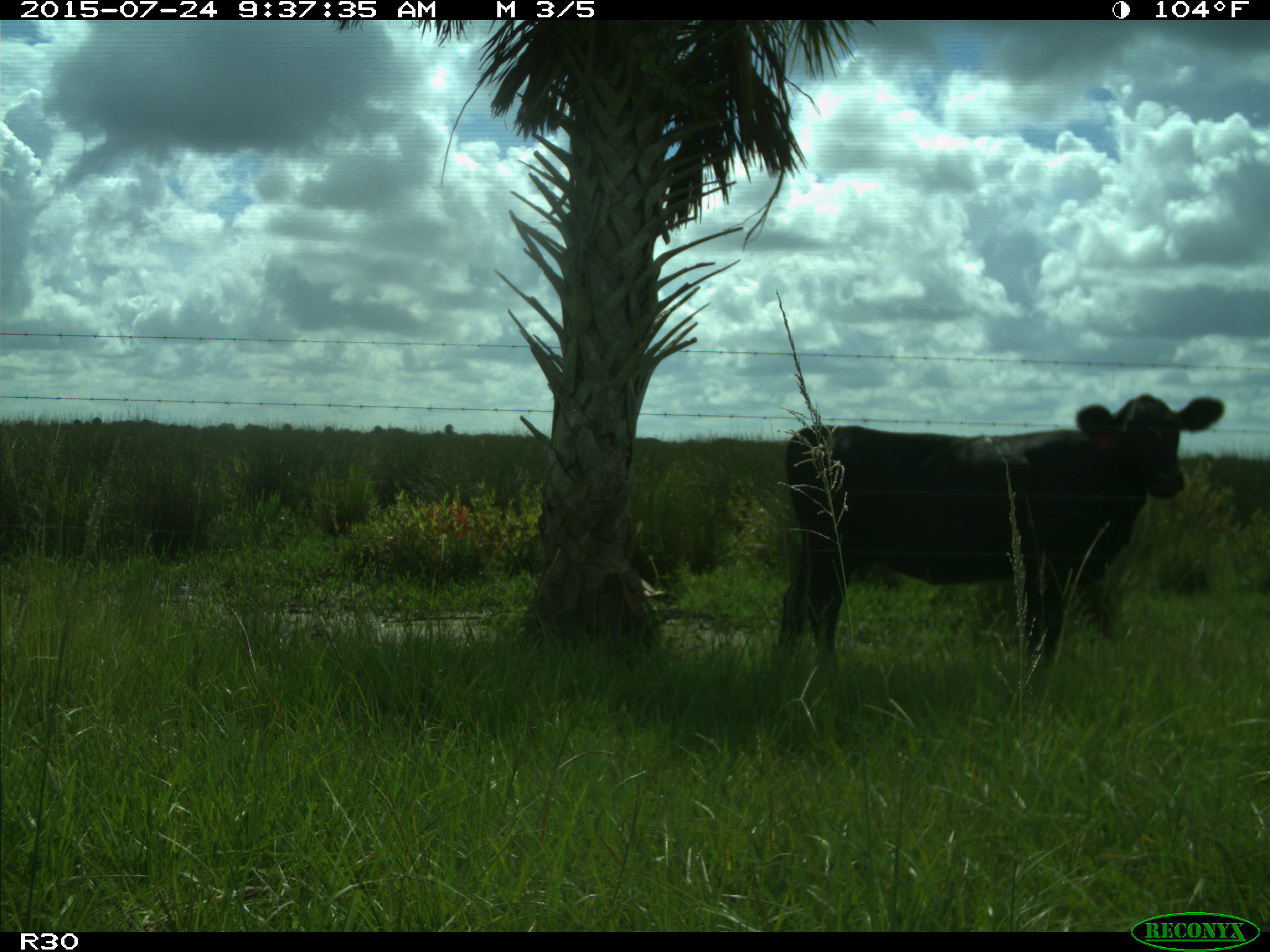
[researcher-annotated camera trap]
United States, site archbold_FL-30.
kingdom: Animalia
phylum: Chordata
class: Mammalia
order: Artiodactyla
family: Bovidae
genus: Bos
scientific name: Bos taurus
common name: domestic cow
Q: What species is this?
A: Bos taurus (domestic cow).